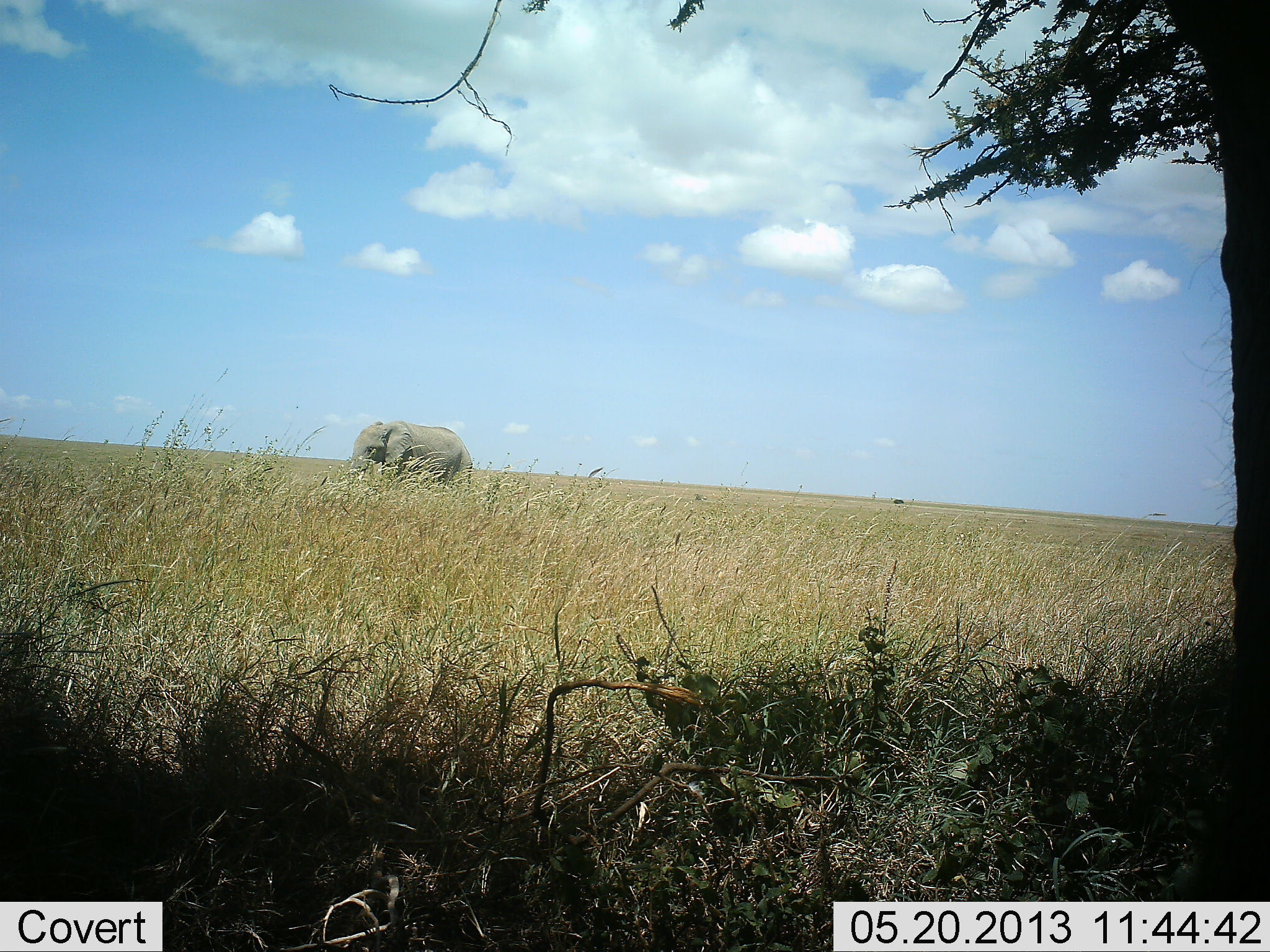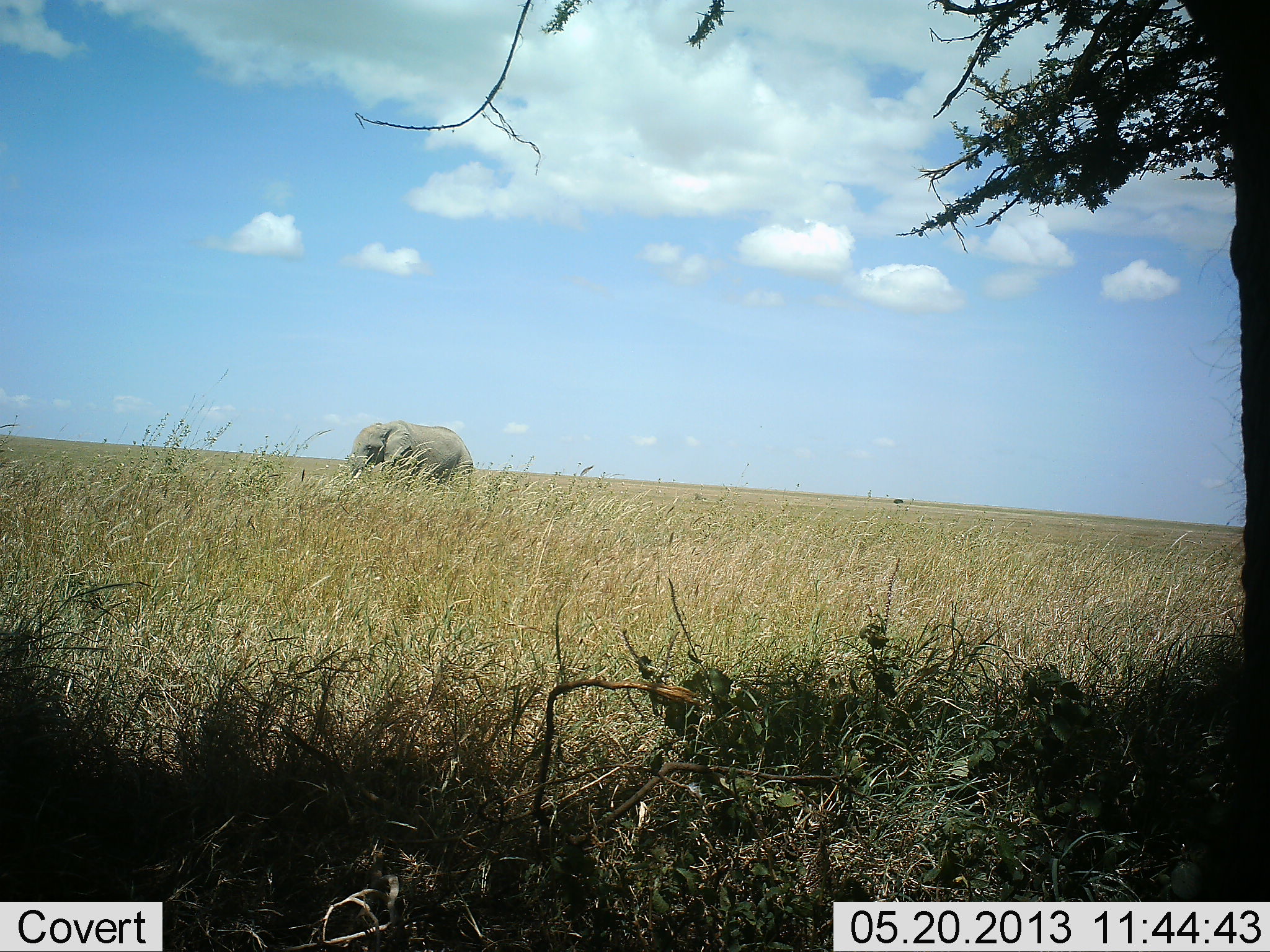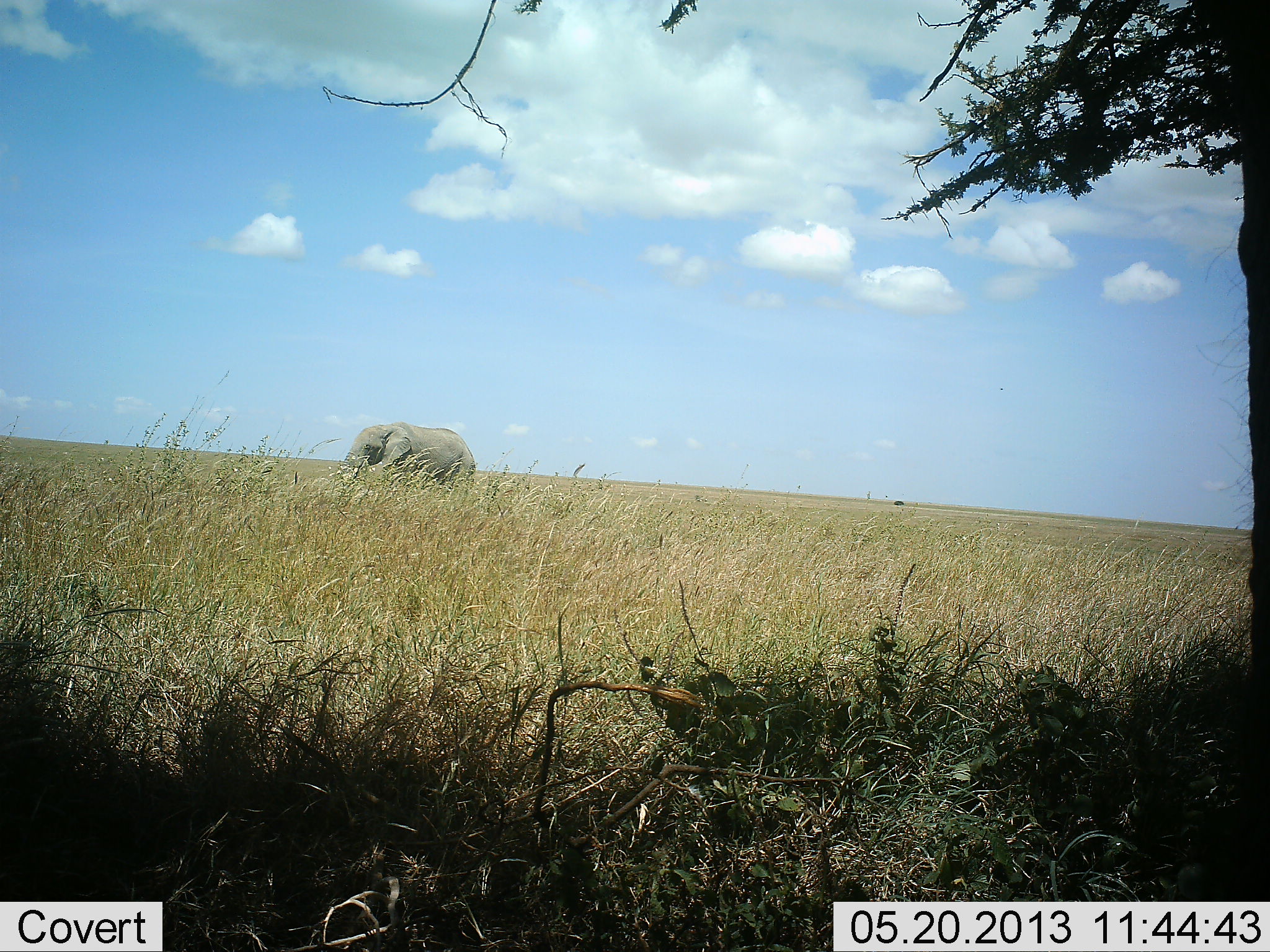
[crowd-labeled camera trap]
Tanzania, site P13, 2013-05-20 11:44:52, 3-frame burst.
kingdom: Animalia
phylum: Chordata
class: Mammalia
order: Proboscidea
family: Elephantidae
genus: Loxodonta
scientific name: Loxodonta africana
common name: african bush elephant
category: elephant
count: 1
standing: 67%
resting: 0%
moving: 21%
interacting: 0%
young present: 0%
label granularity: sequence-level